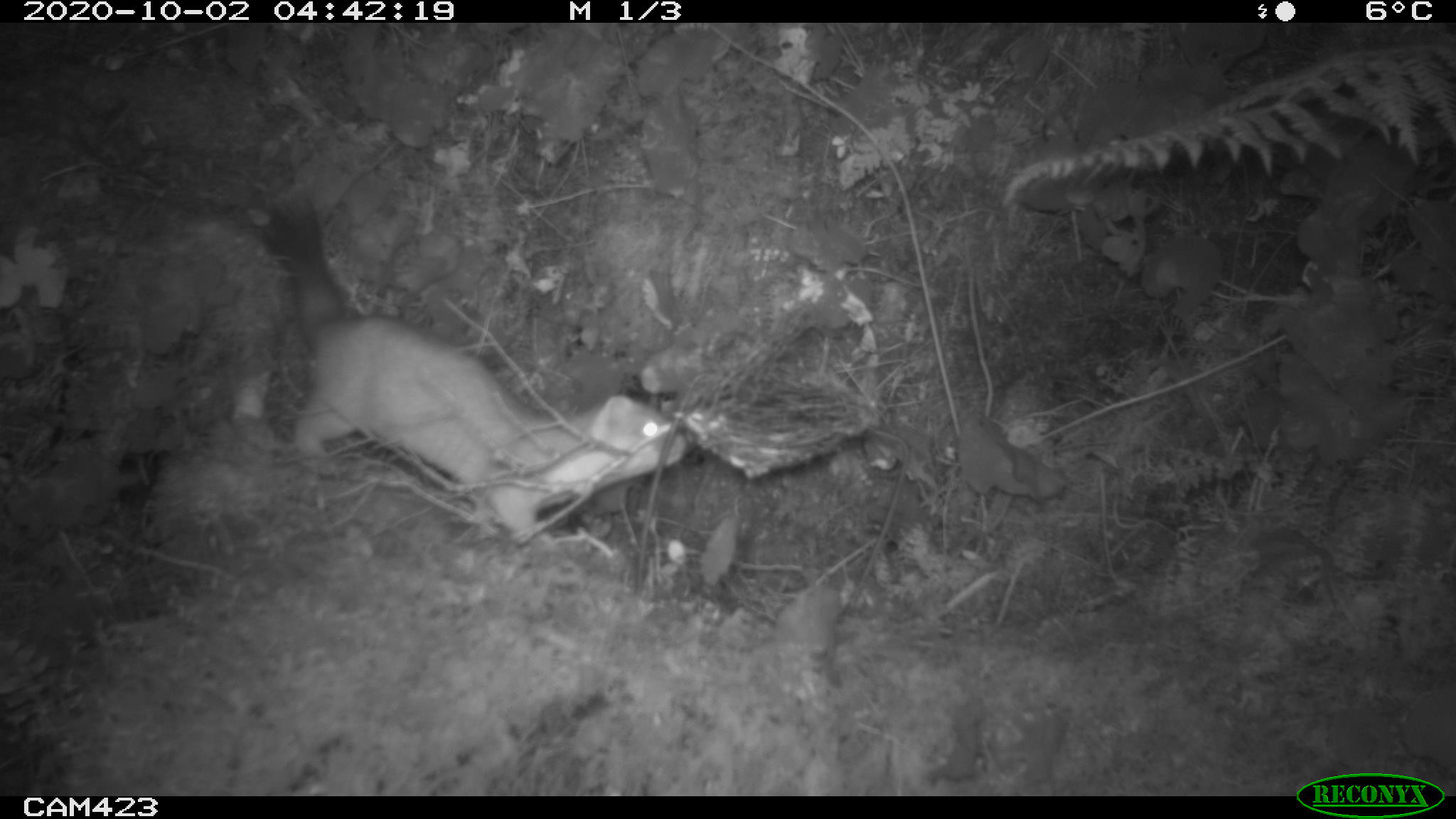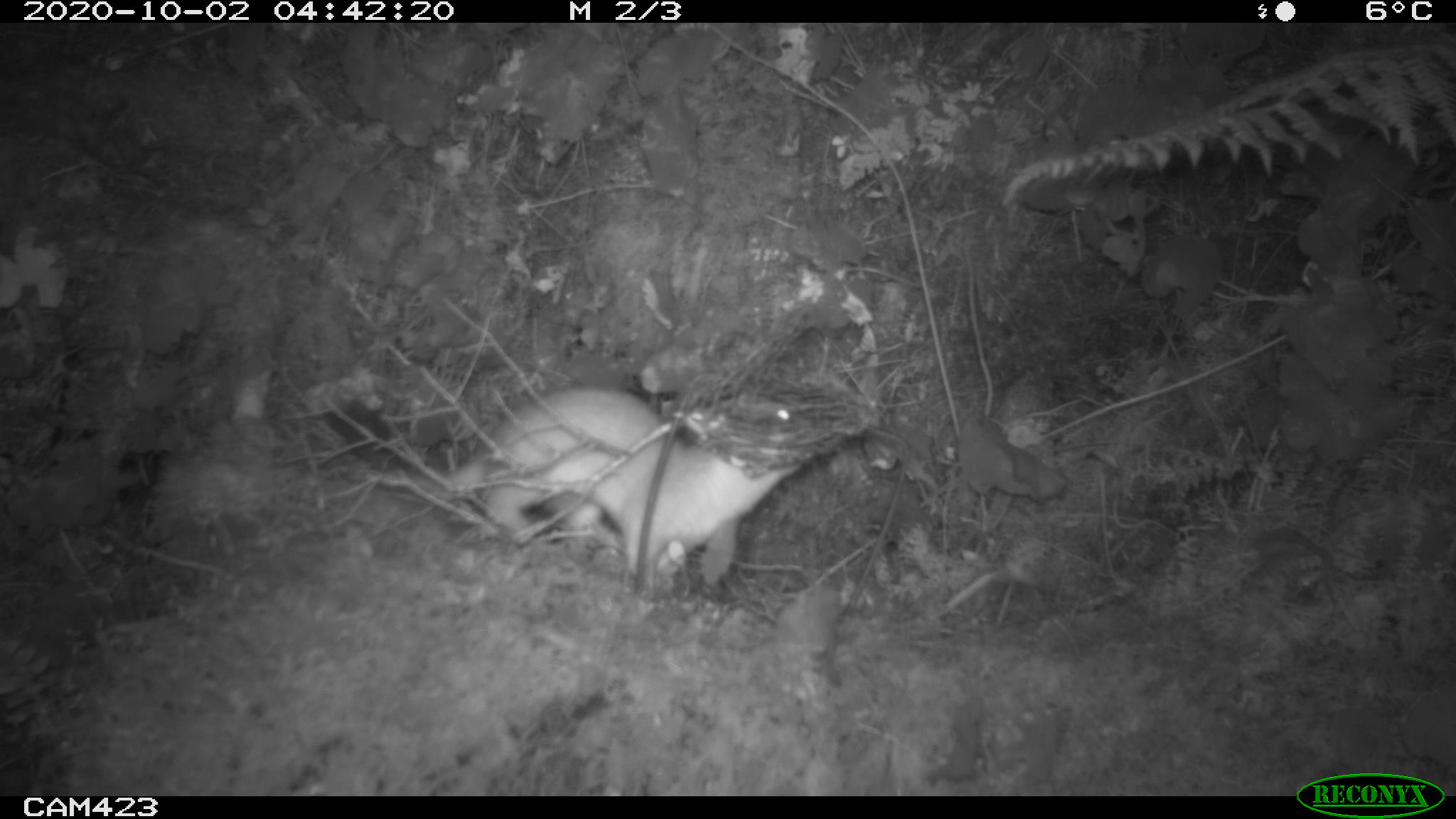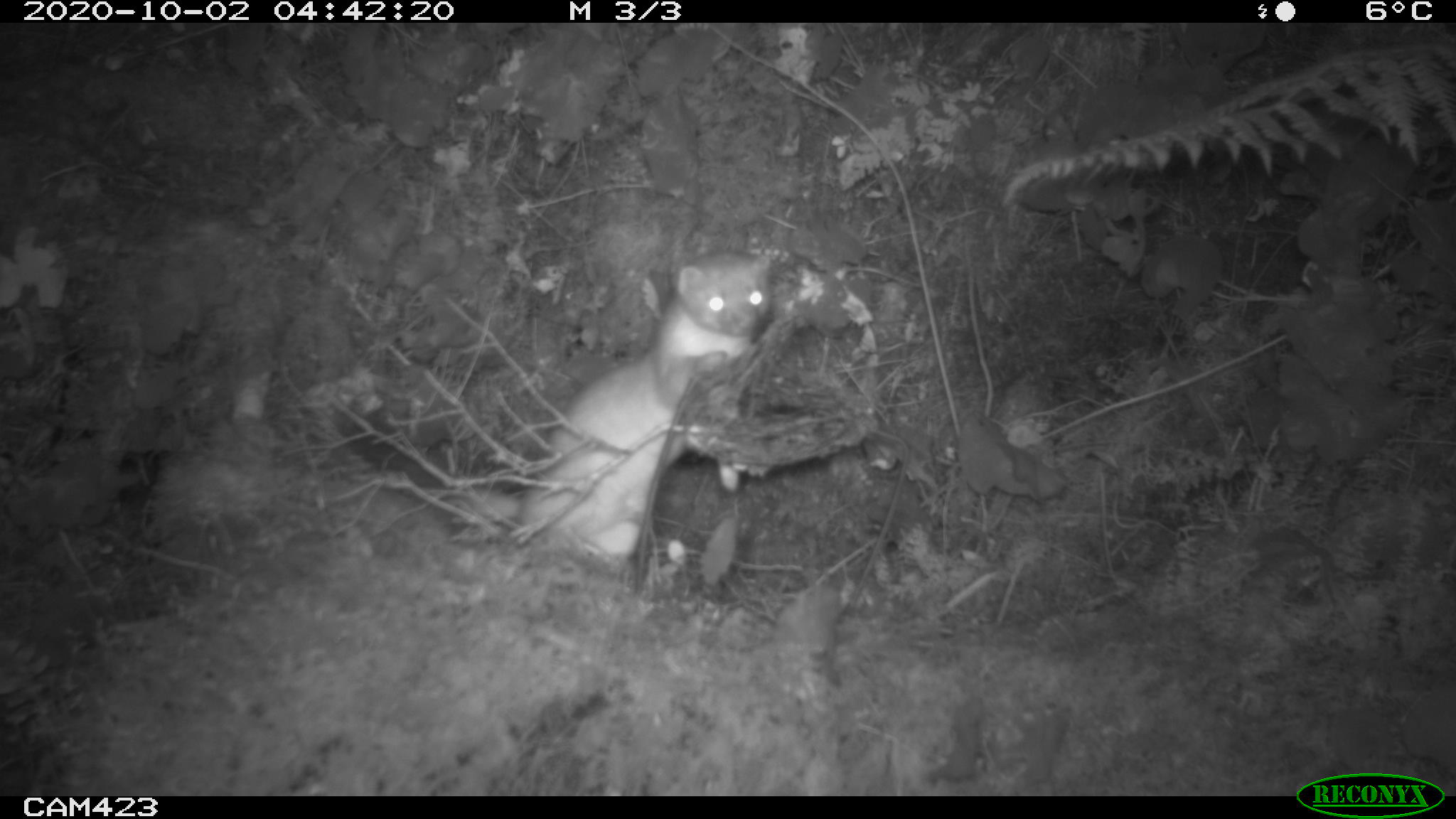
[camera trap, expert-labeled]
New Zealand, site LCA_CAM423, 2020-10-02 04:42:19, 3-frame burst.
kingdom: Animalia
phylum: Chordata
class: Mammalia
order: Carnivora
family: Mustelidae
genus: Mustela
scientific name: Mustela erminea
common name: stoat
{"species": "stoat (Mustela erminea)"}